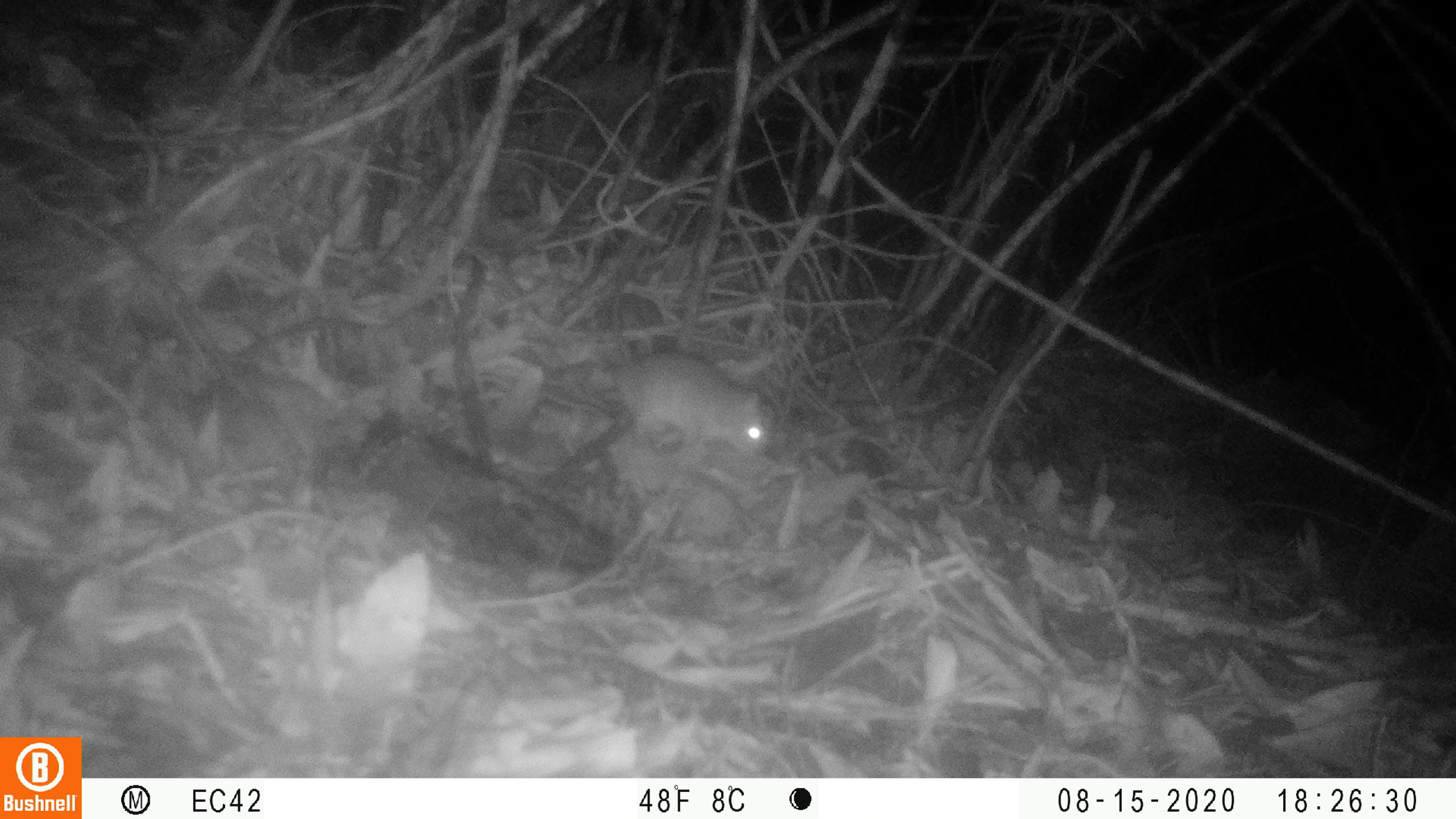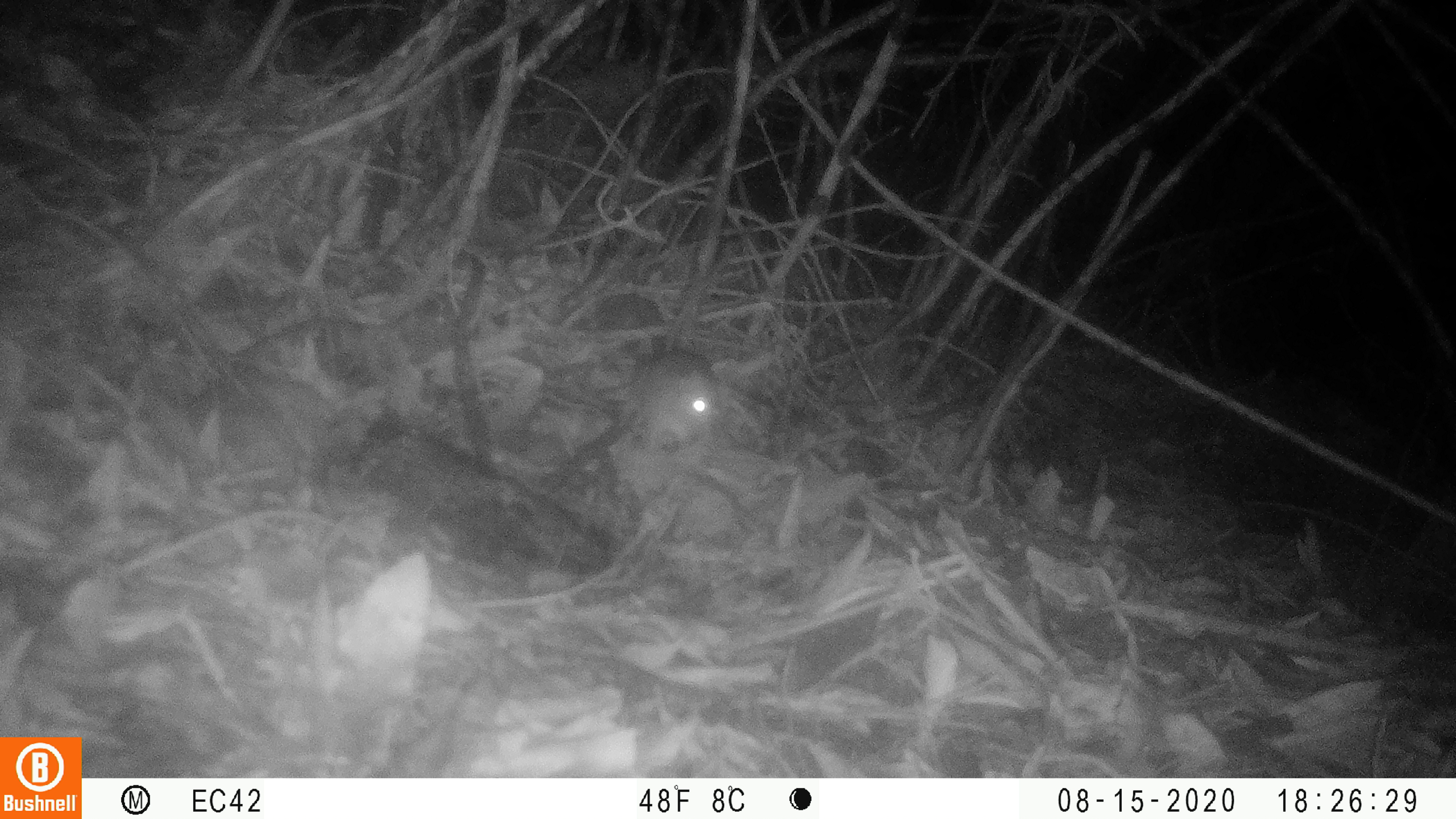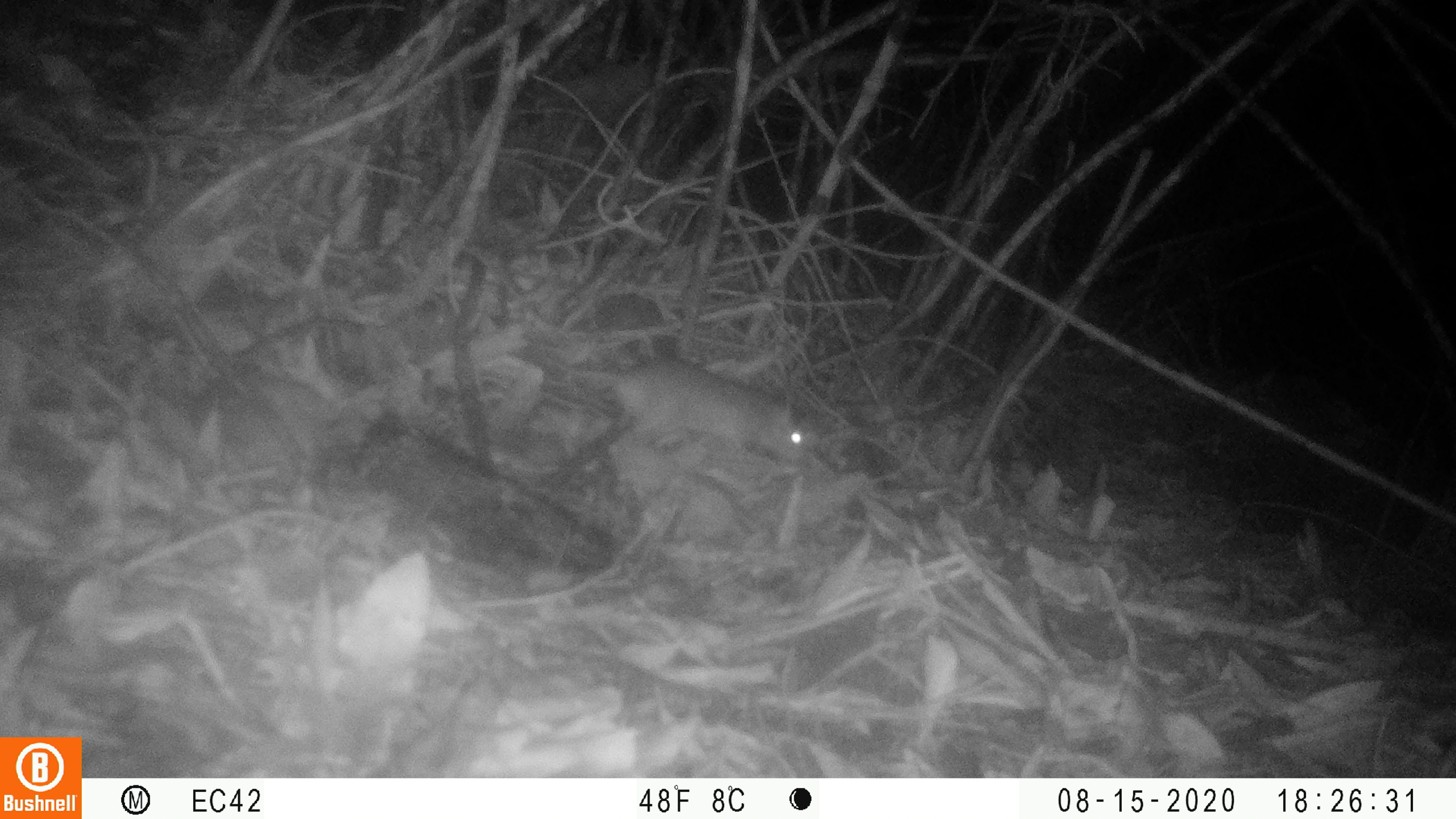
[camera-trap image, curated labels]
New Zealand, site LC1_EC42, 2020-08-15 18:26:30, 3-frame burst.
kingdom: Animalia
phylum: Chordata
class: Mammalia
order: Rodentia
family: Muridae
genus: Rattus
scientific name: Rattus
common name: rat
Rat (Rattus).